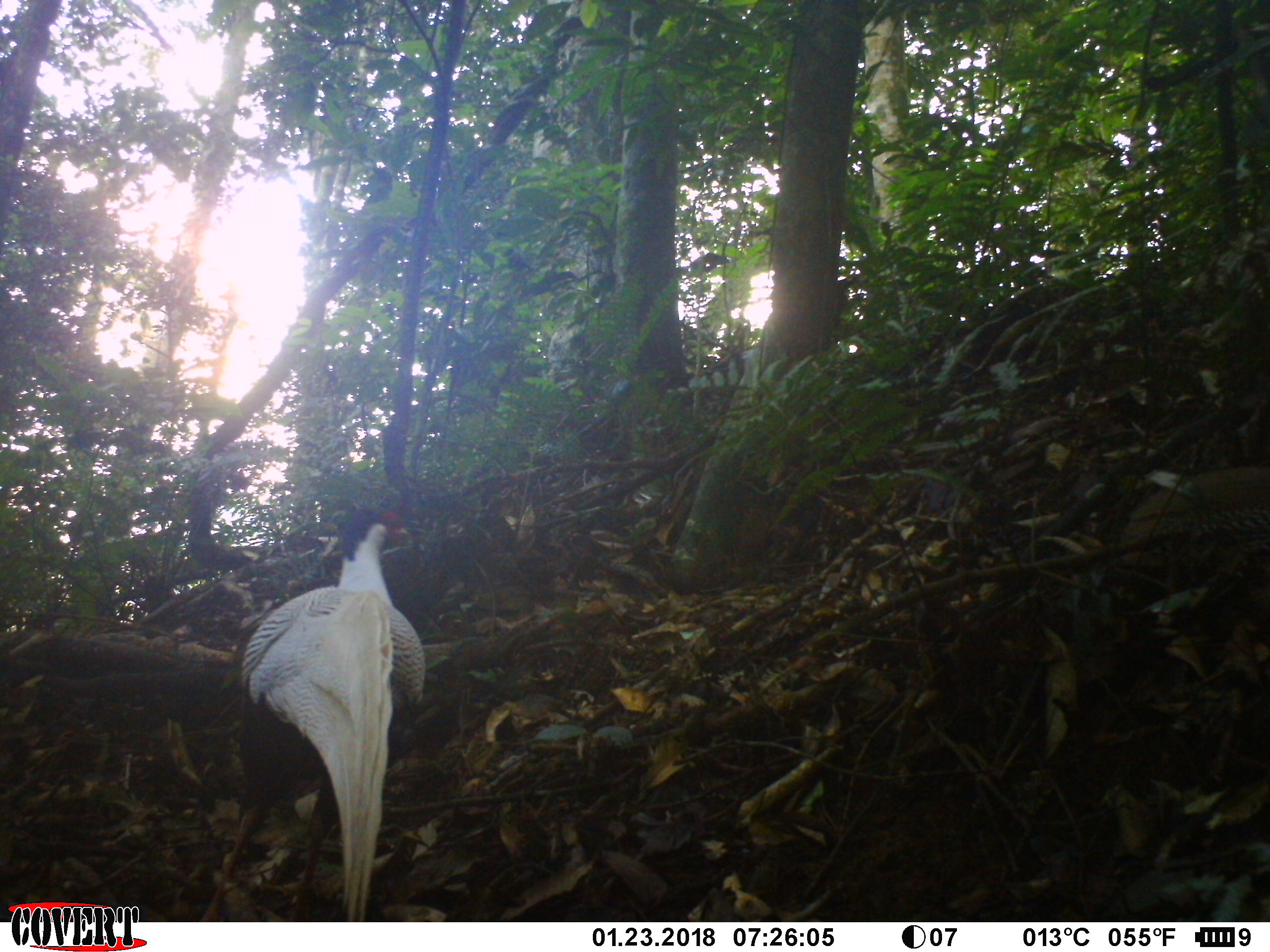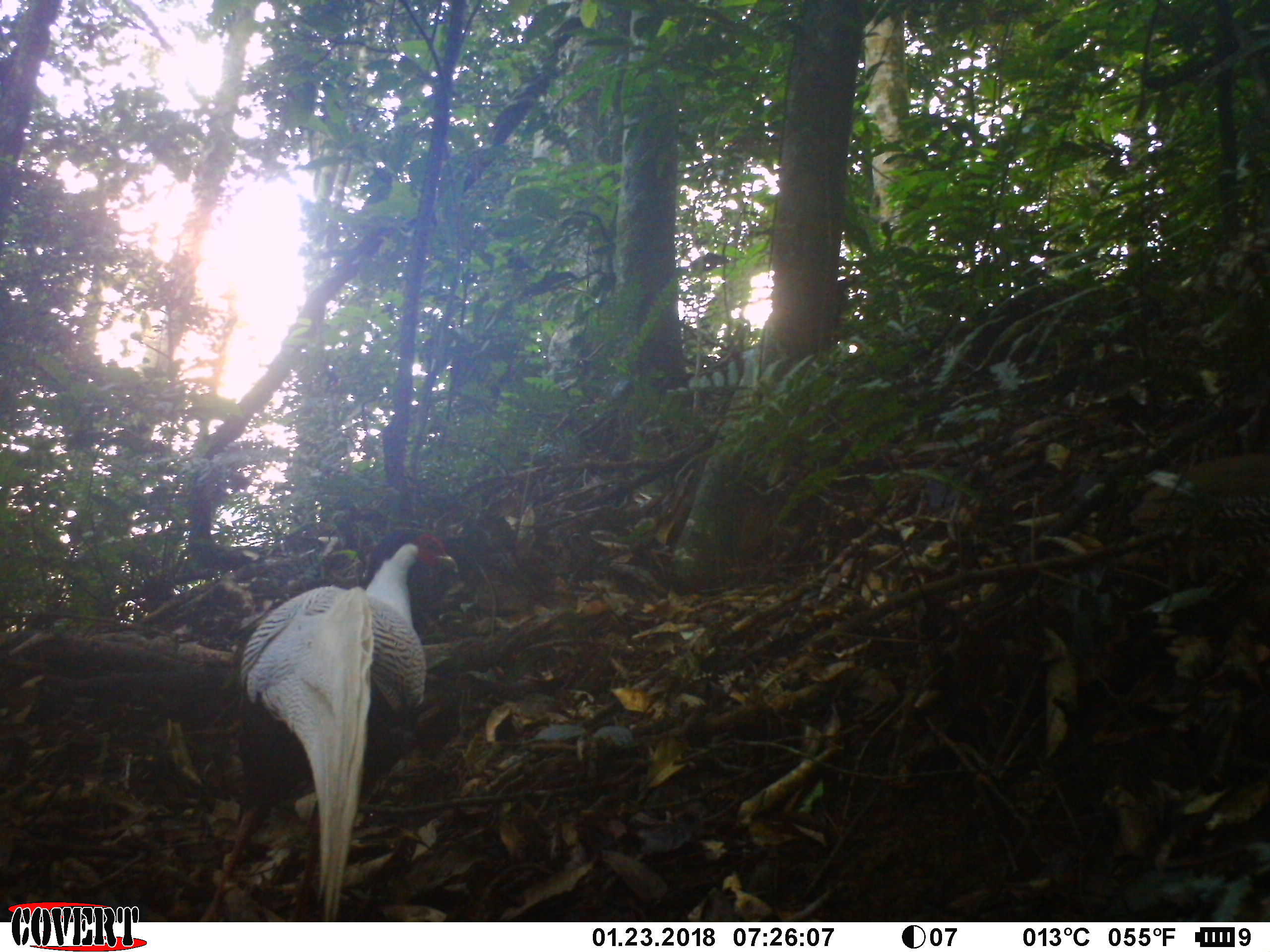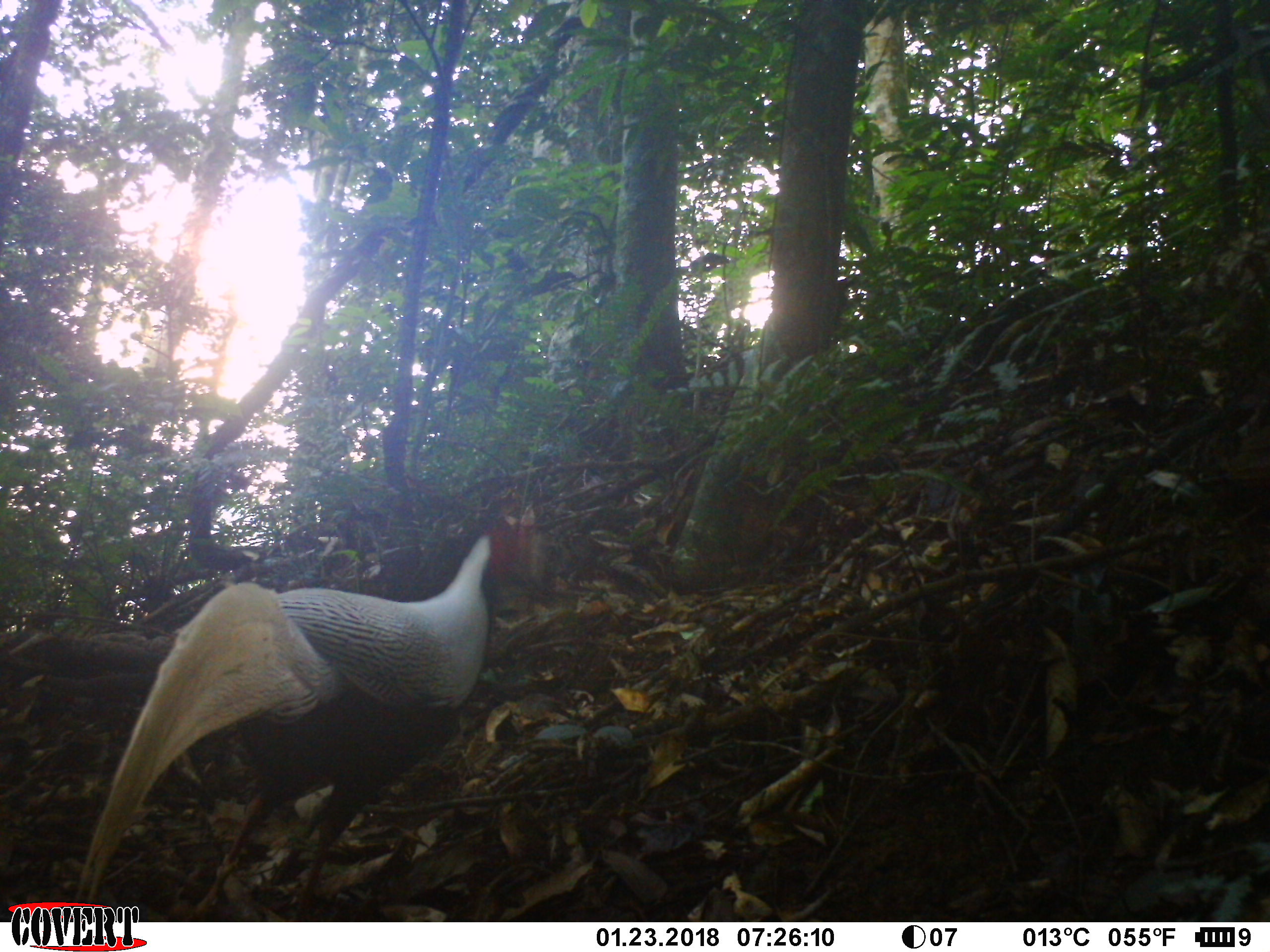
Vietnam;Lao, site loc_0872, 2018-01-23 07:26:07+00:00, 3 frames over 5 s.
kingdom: Animalia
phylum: Chordata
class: Aves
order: Galliformes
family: Phasianidae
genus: Lophura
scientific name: Lophura nycthemera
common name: silver pheasant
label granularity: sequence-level